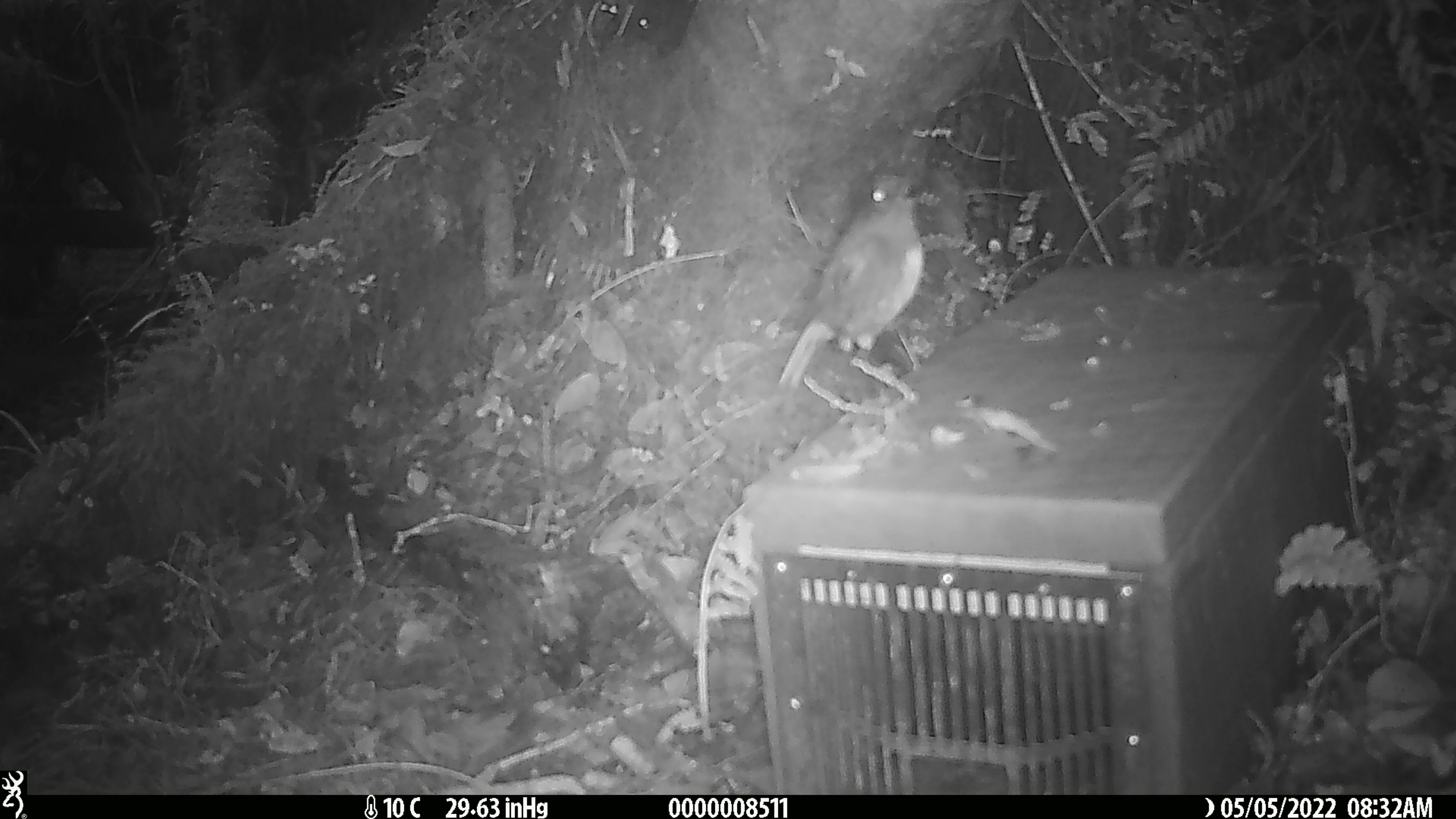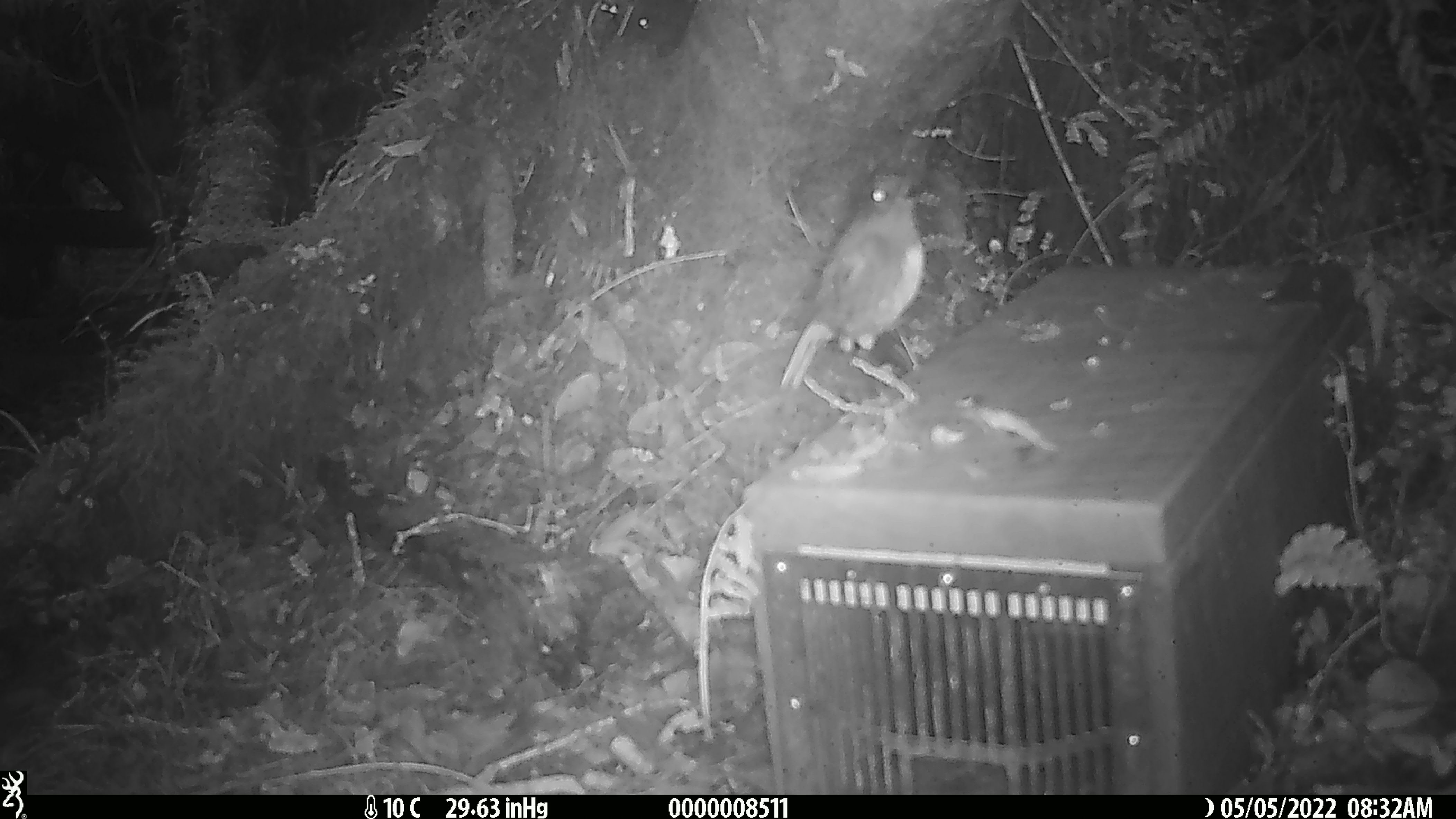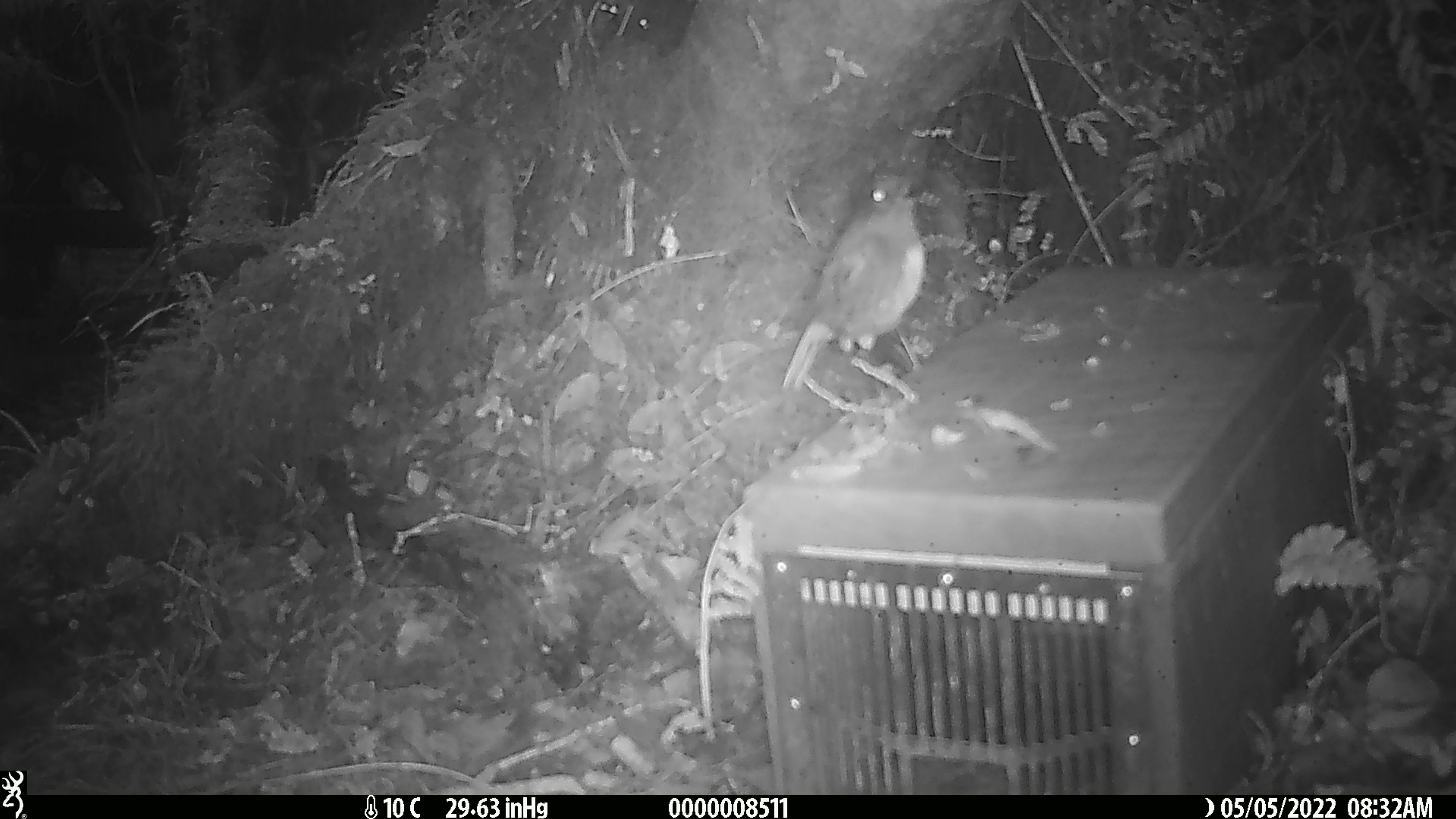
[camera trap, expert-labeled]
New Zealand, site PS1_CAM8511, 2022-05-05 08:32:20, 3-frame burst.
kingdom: Animalia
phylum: Chordata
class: Aves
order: Passeriformes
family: Petroicidae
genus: Petroica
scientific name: Petroica australis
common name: new zealand robin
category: robin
Robin (new zealand robin) (Petroica australis).